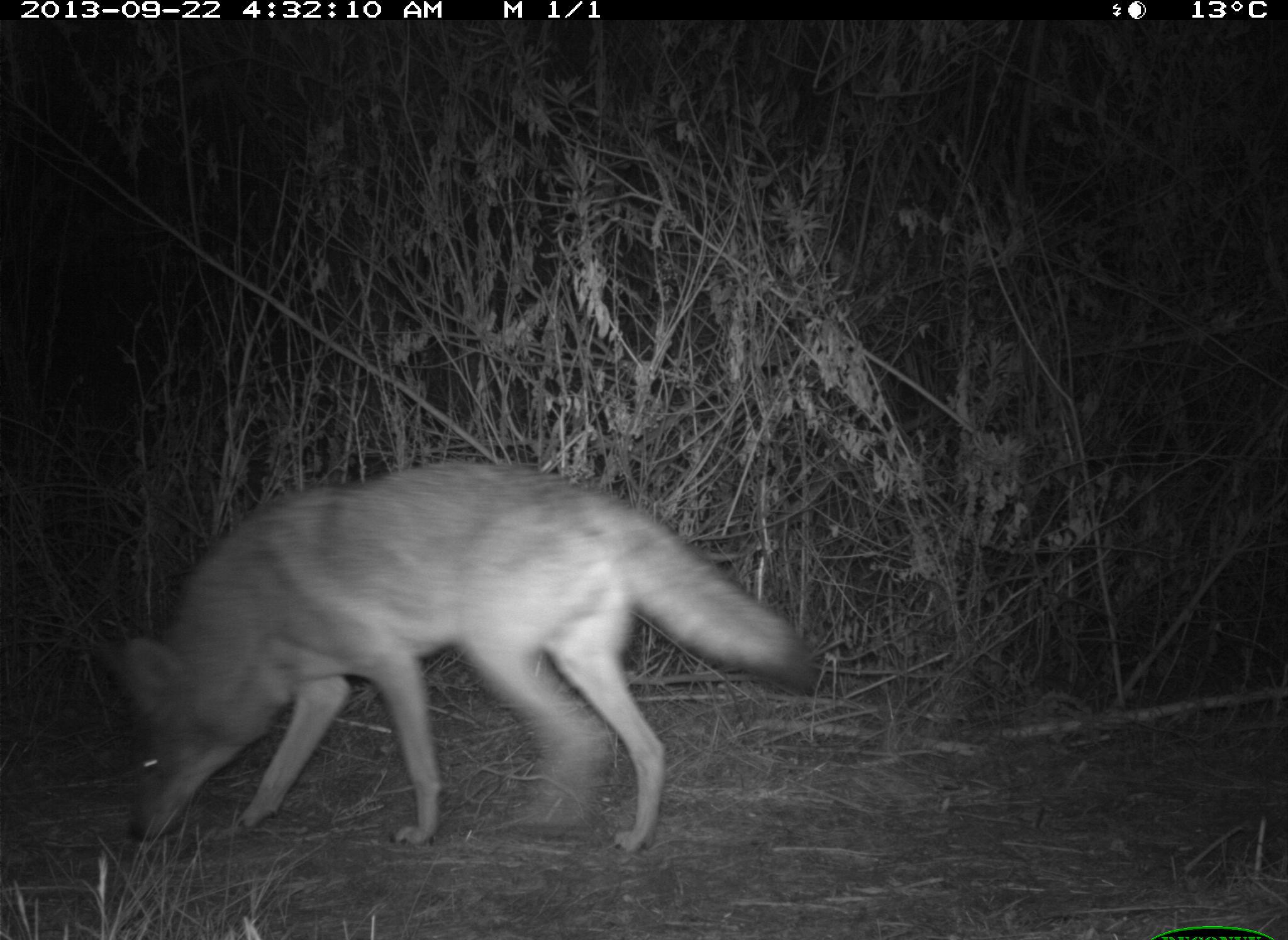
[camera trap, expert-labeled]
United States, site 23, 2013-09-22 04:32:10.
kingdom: Animalia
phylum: Chordata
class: Mammalia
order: Carnivora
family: Canidae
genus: Canis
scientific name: Canis latrans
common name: coyote